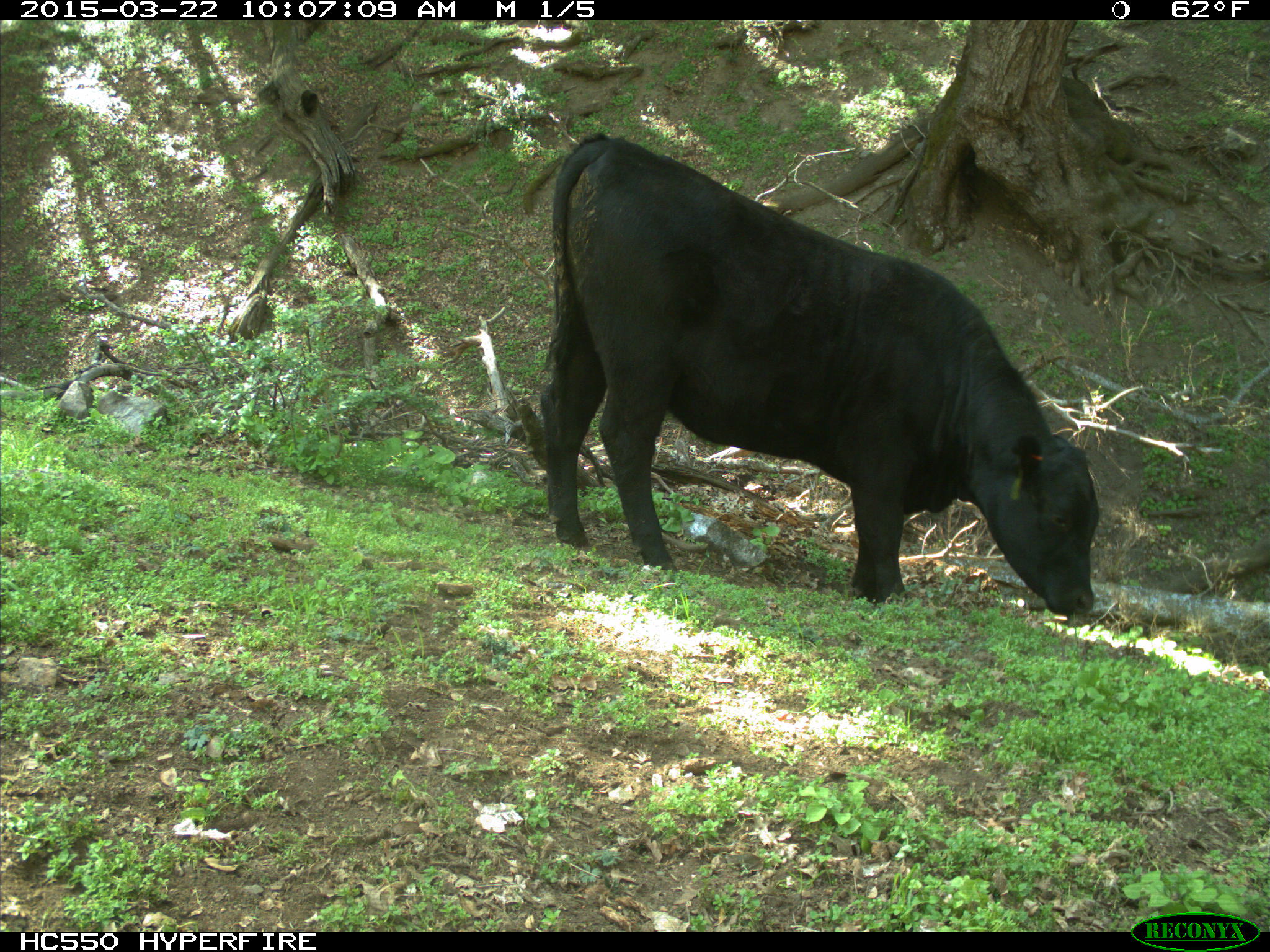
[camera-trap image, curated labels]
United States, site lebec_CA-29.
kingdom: Animalia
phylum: Chordata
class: Mammalia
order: Artiodactyla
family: Bovidae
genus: Bos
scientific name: Bos taurus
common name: domestic cow